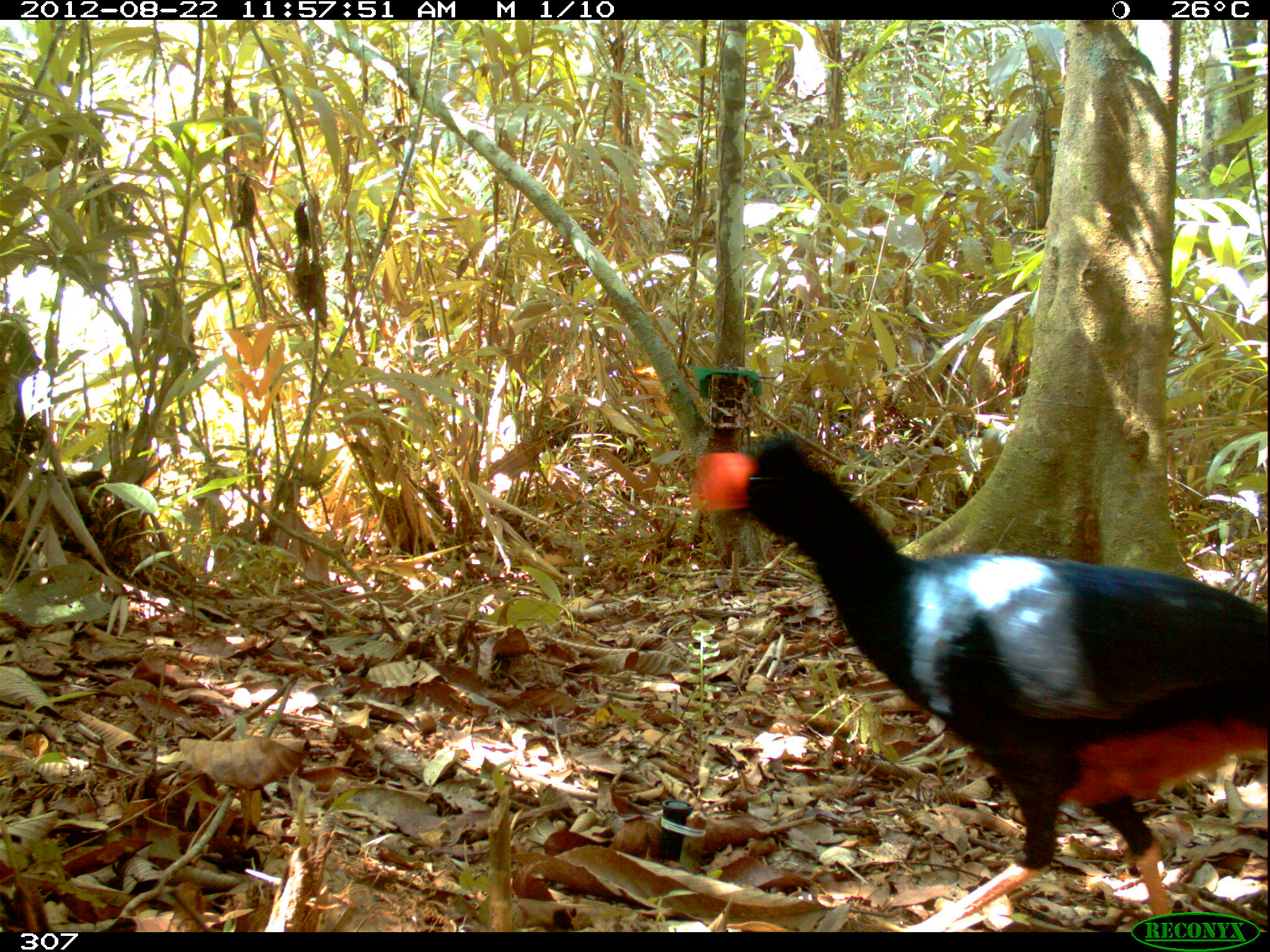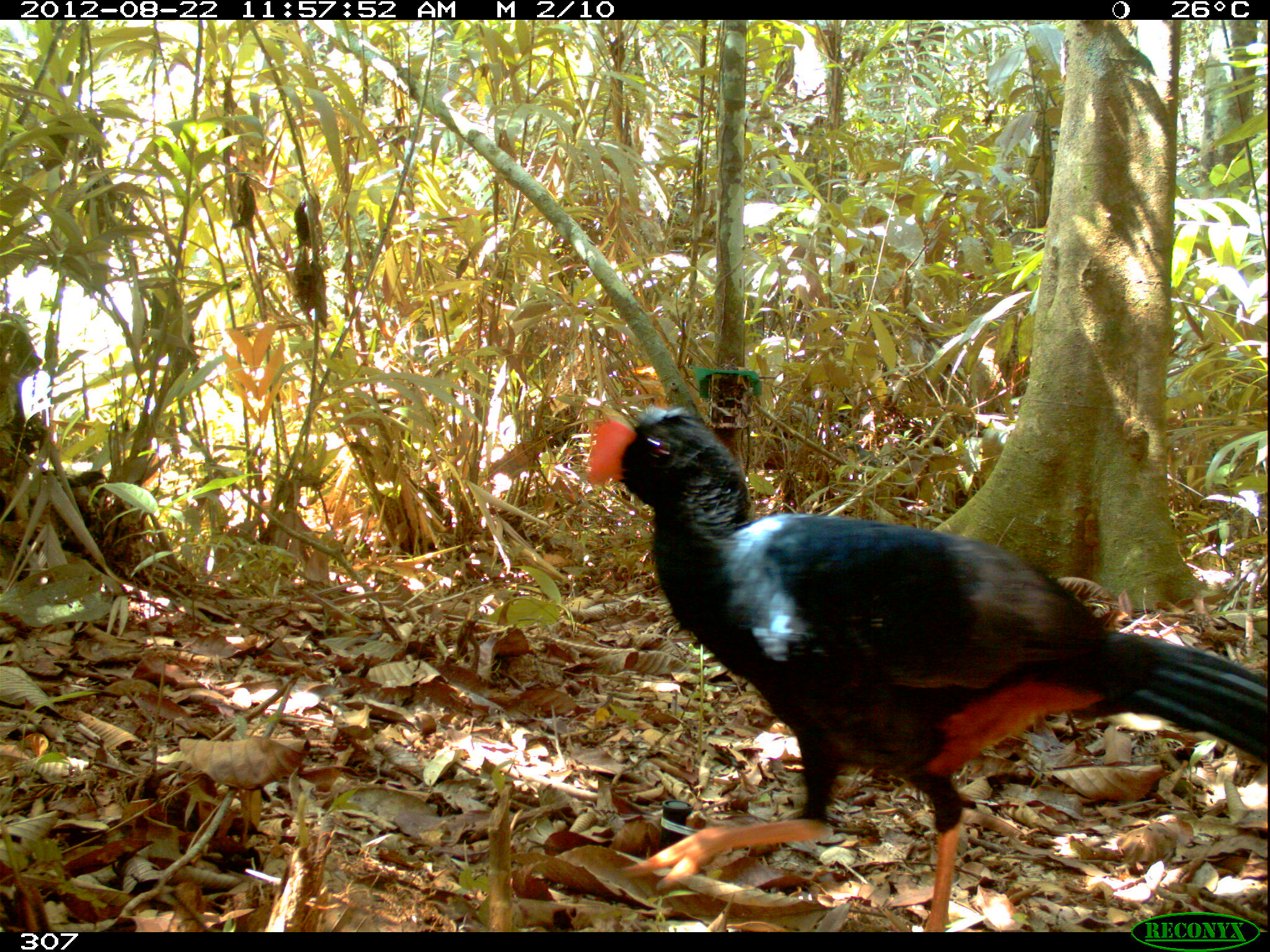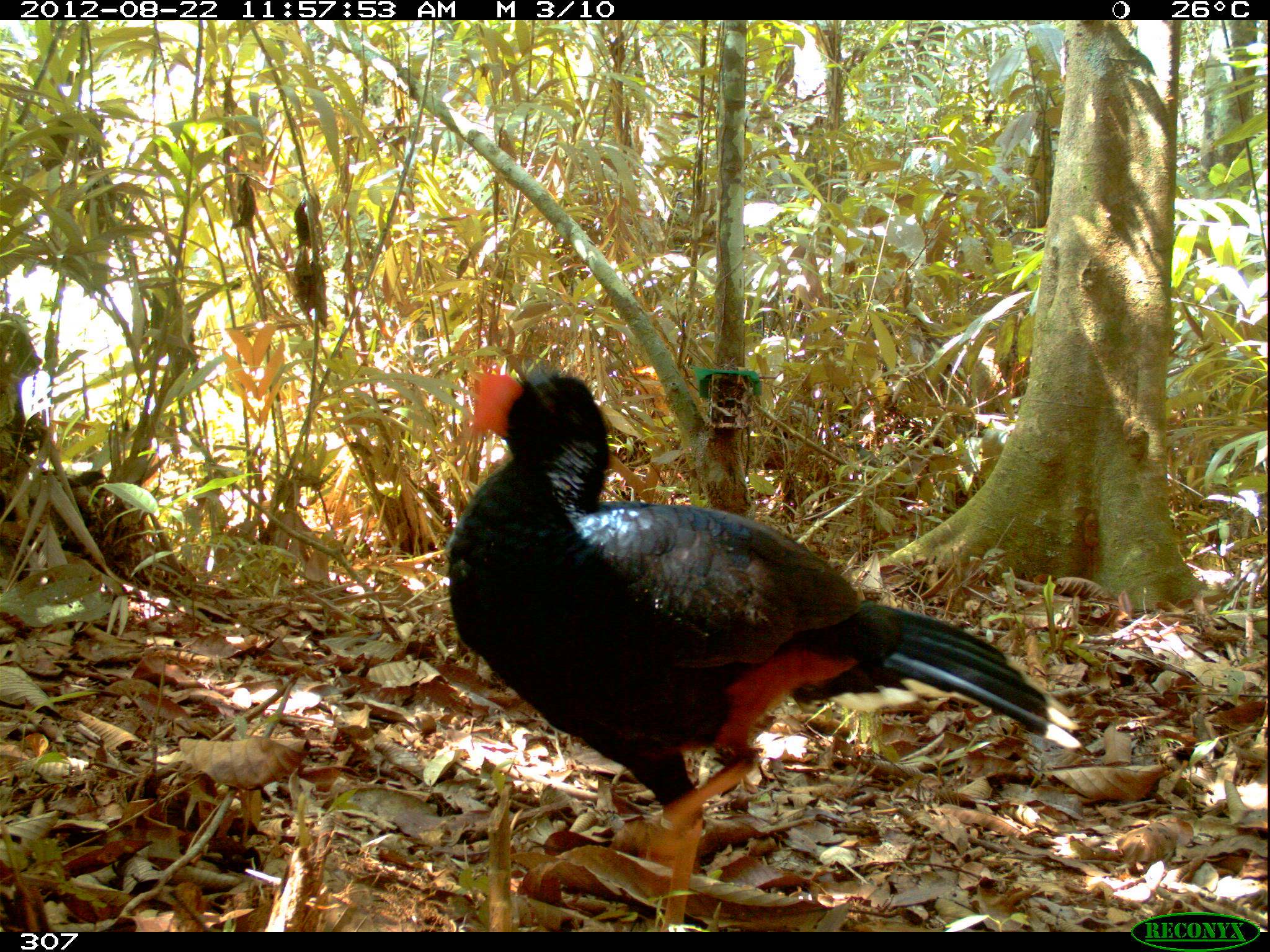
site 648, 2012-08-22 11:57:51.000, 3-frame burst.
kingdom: Animalia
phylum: Chordata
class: Aves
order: Galliformes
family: Cracidae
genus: Mitu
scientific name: Mitu tuberosum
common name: razor-billed curassow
Mitu tuberosum (razor-billed curassow).